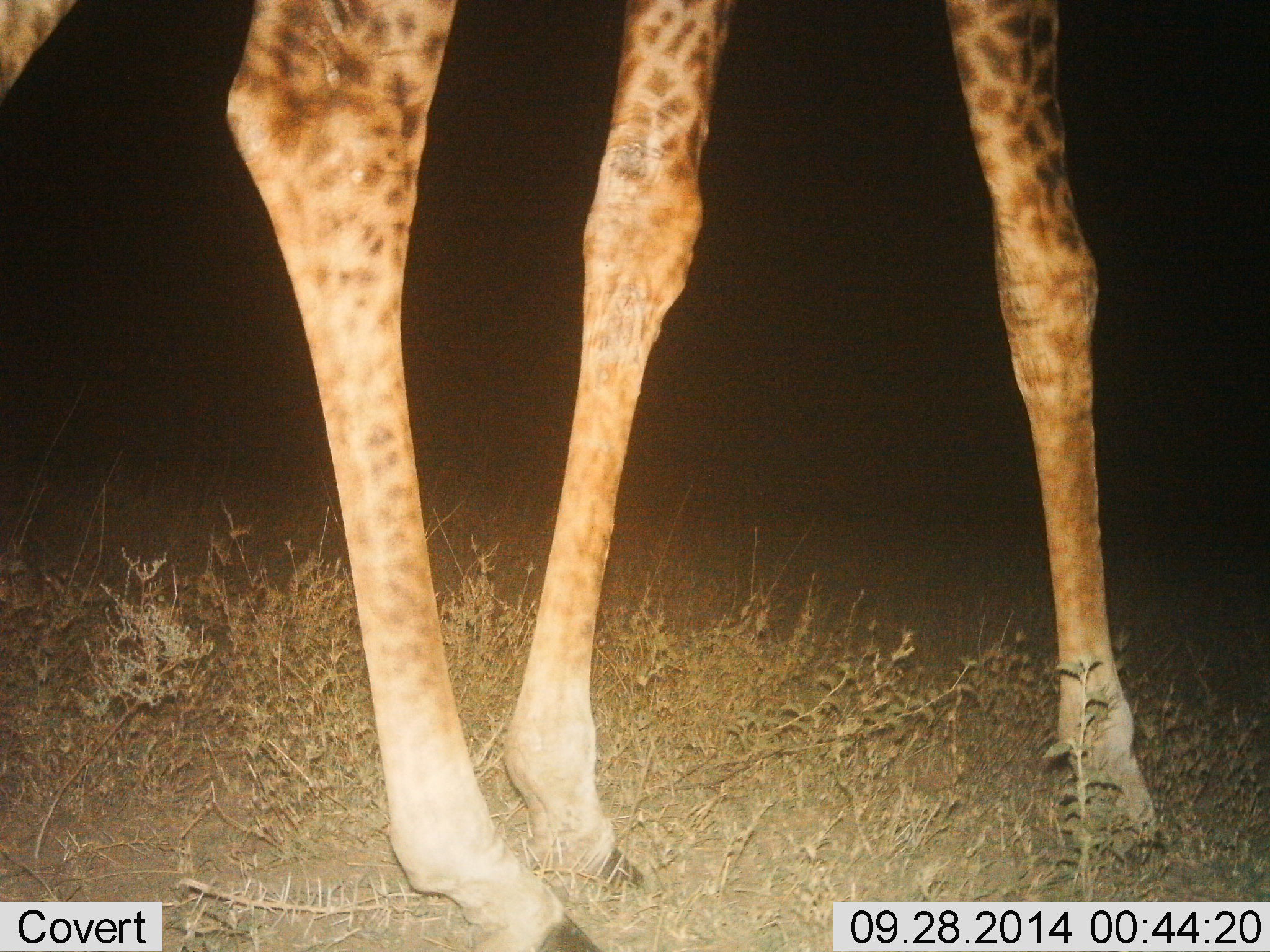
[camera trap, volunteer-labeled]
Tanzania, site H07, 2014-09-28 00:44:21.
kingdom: Animalia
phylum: Chordata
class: Mammalia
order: Artiodactyla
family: Giraffidae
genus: Giraffa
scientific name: Giraffa camelopardalis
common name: giraffe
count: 1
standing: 40%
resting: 0%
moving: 60%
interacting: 0%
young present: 0%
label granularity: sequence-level